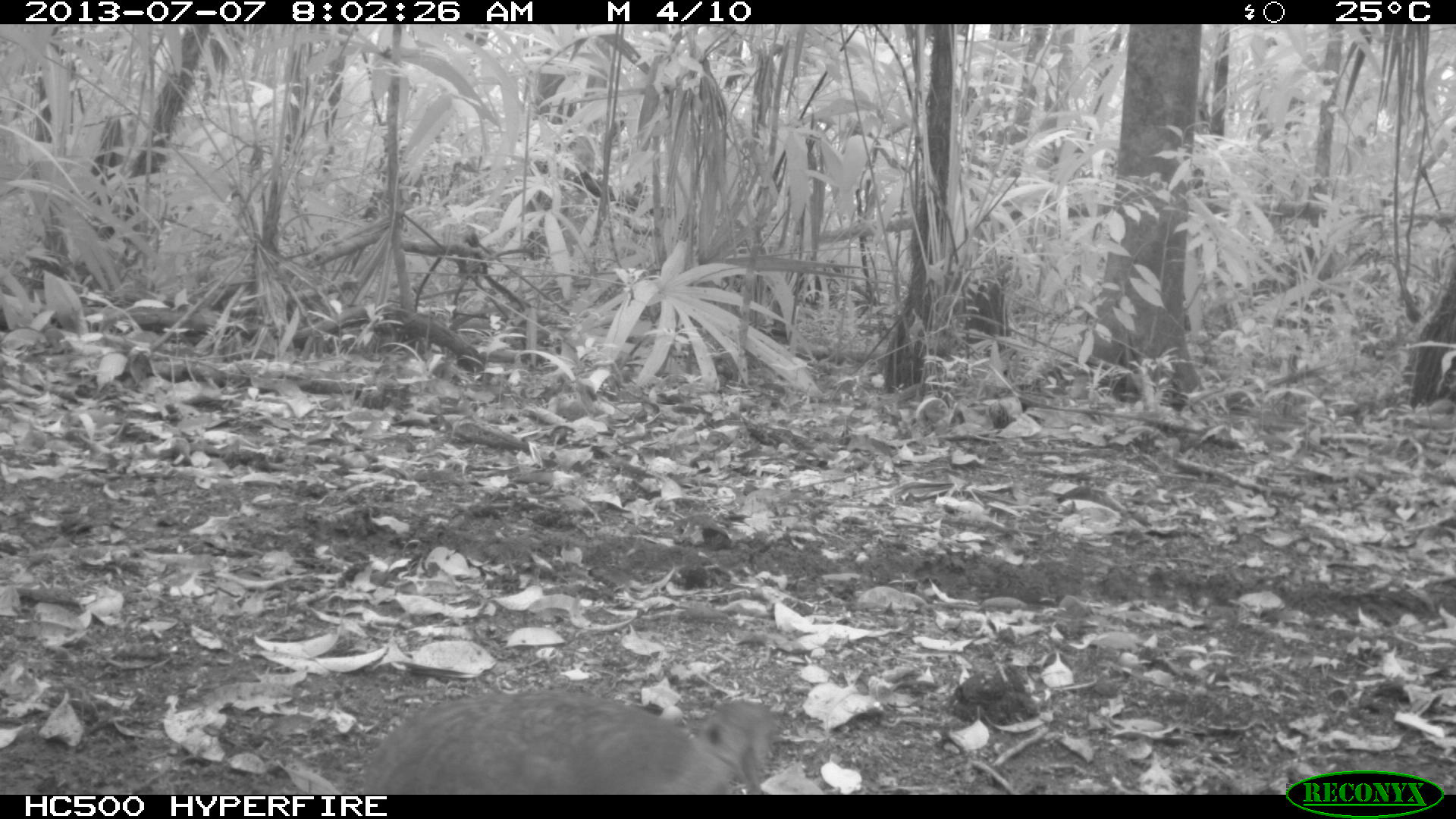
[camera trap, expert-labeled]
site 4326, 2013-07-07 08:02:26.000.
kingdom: Animalia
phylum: Chordata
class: Aves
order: Tinamiformes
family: Tinamidae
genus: Tinamus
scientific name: Tinamus major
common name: great tinamou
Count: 1.